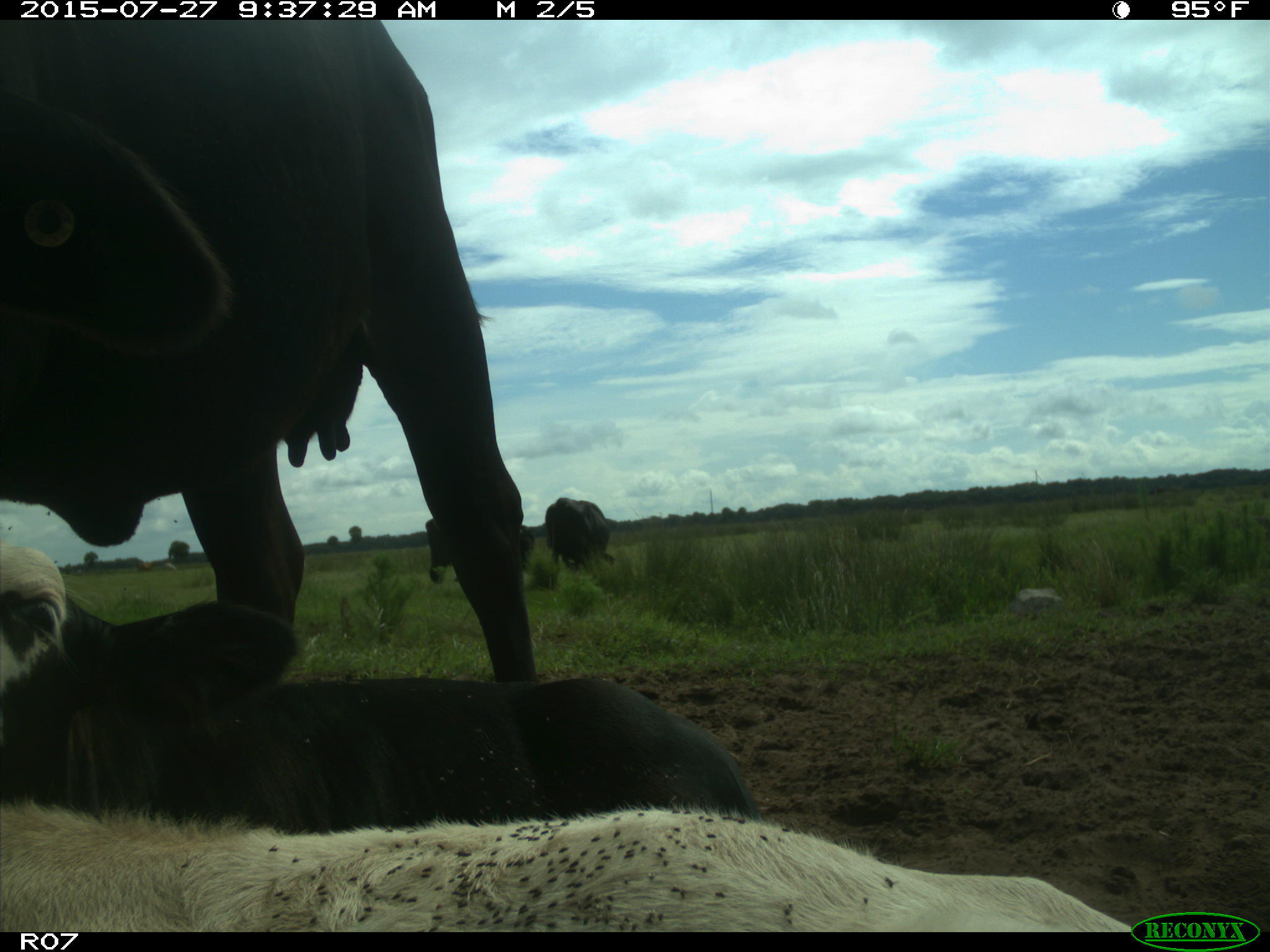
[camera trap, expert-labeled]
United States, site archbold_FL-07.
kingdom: Animalia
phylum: Chordata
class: Mammalia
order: Artiodactyla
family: Bovidae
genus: Bos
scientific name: Bos taurus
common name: domestic cow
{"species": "Bos taurus (domestic cow)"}